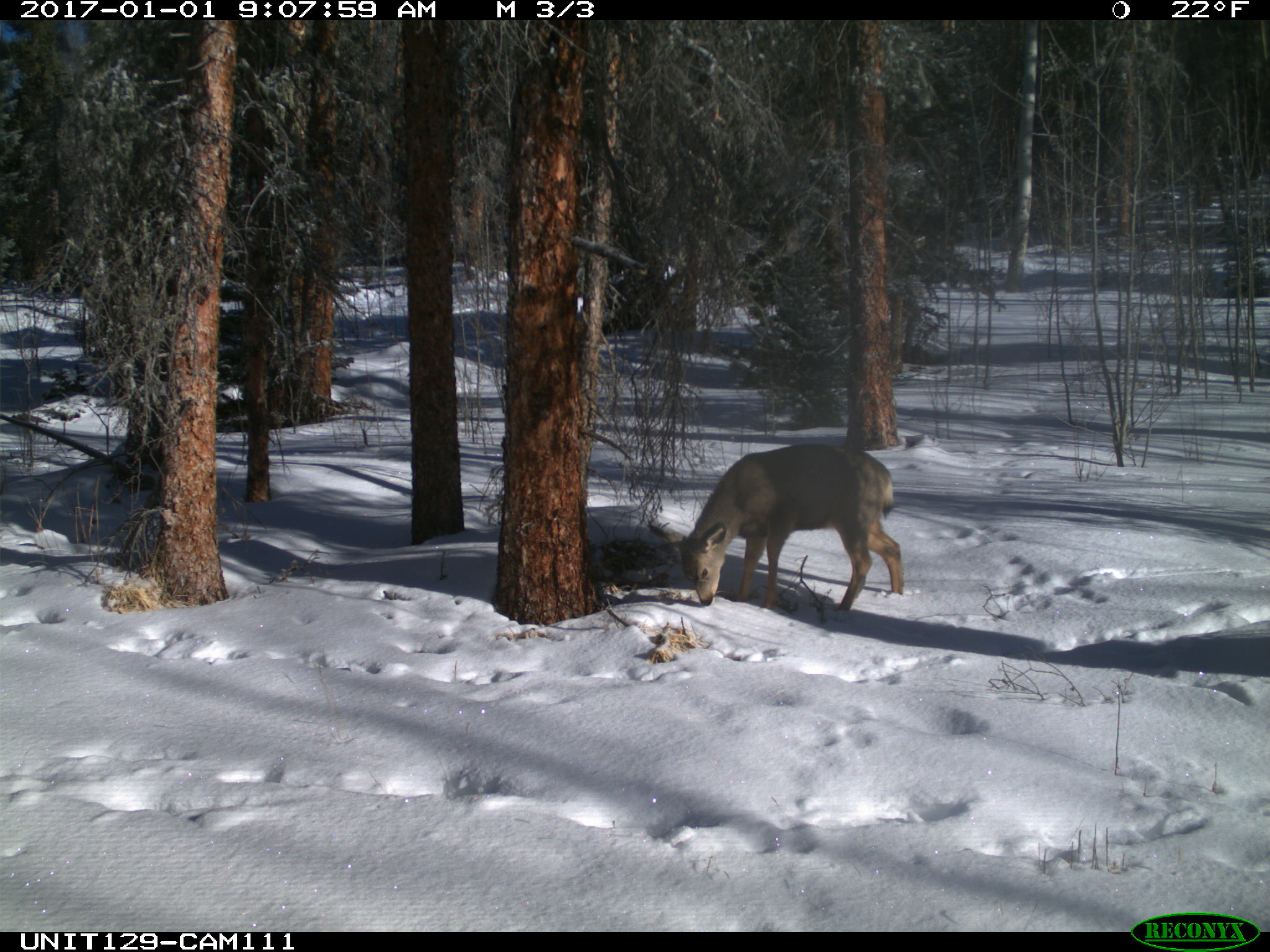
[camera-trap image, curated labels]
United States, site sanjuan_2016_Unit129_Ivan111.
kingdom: Animalia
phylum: Chordata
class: Mammalia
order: Artiodactyla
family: Cervidae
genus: Odocoileus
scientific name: Odocoileus hemionus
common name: mule deer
Odocoileus hemionus (mule deer).